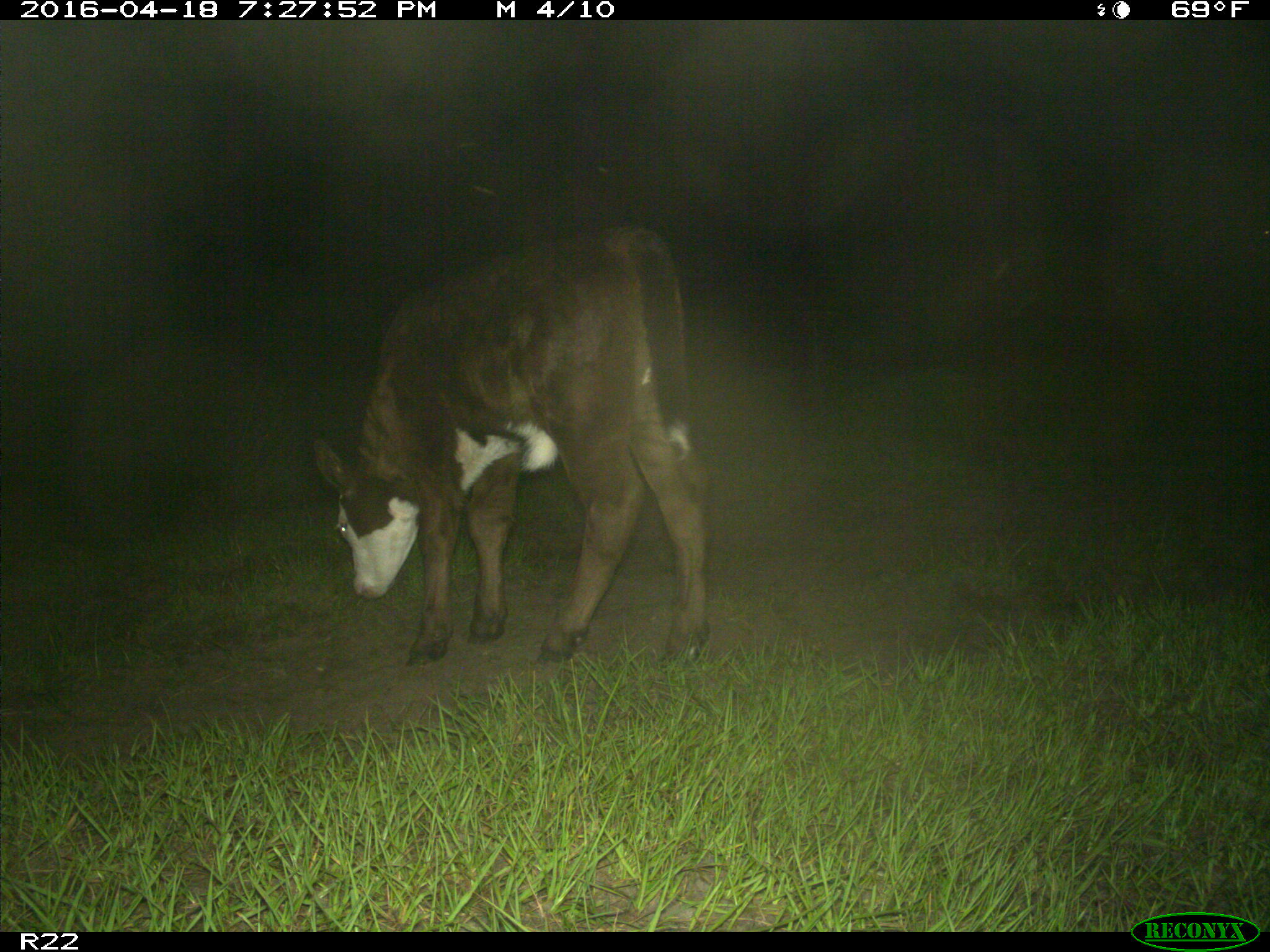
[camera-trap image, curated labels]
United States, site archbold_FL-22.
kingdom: Animalia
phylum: Chordata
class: Mammalia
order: Artiodactyla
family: Bovidae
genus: Bos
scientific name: Bos taurus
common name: domestic cow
Bos taurus (domestic cow).